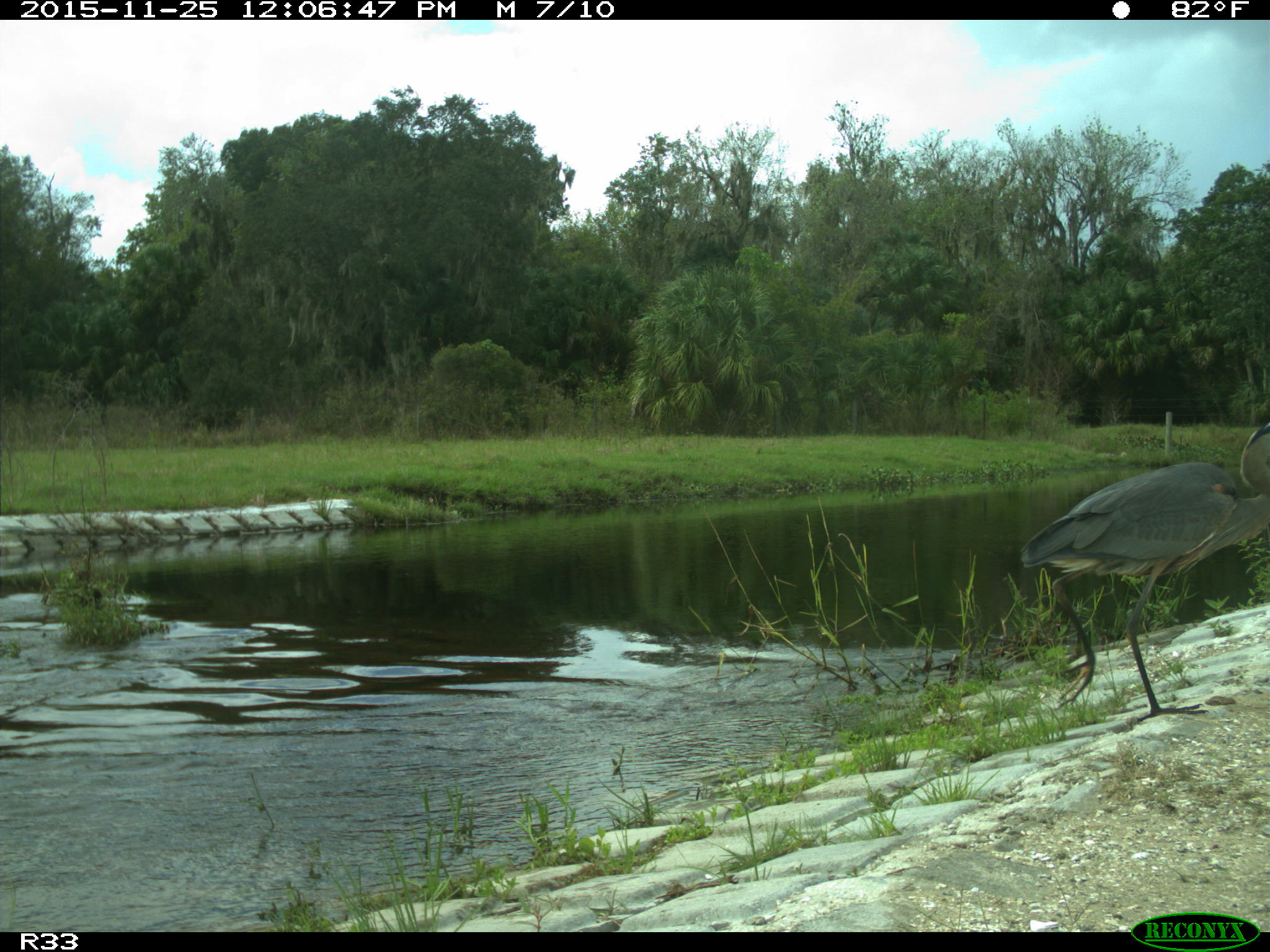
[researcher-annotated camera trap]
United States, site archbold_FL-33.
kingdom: Animalia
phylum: Chordata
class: Aves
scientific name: Aves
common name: birds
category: unidentified bird